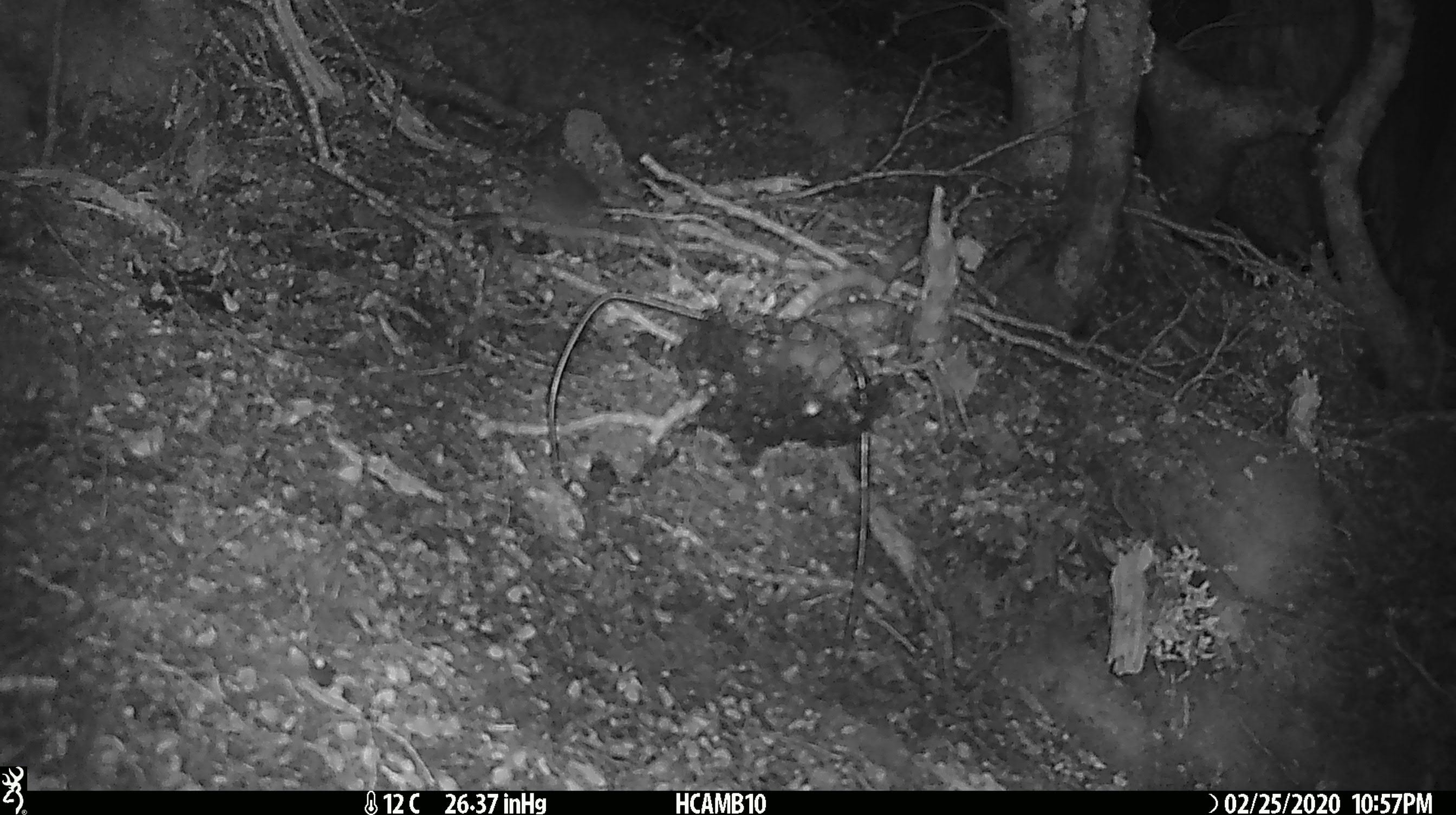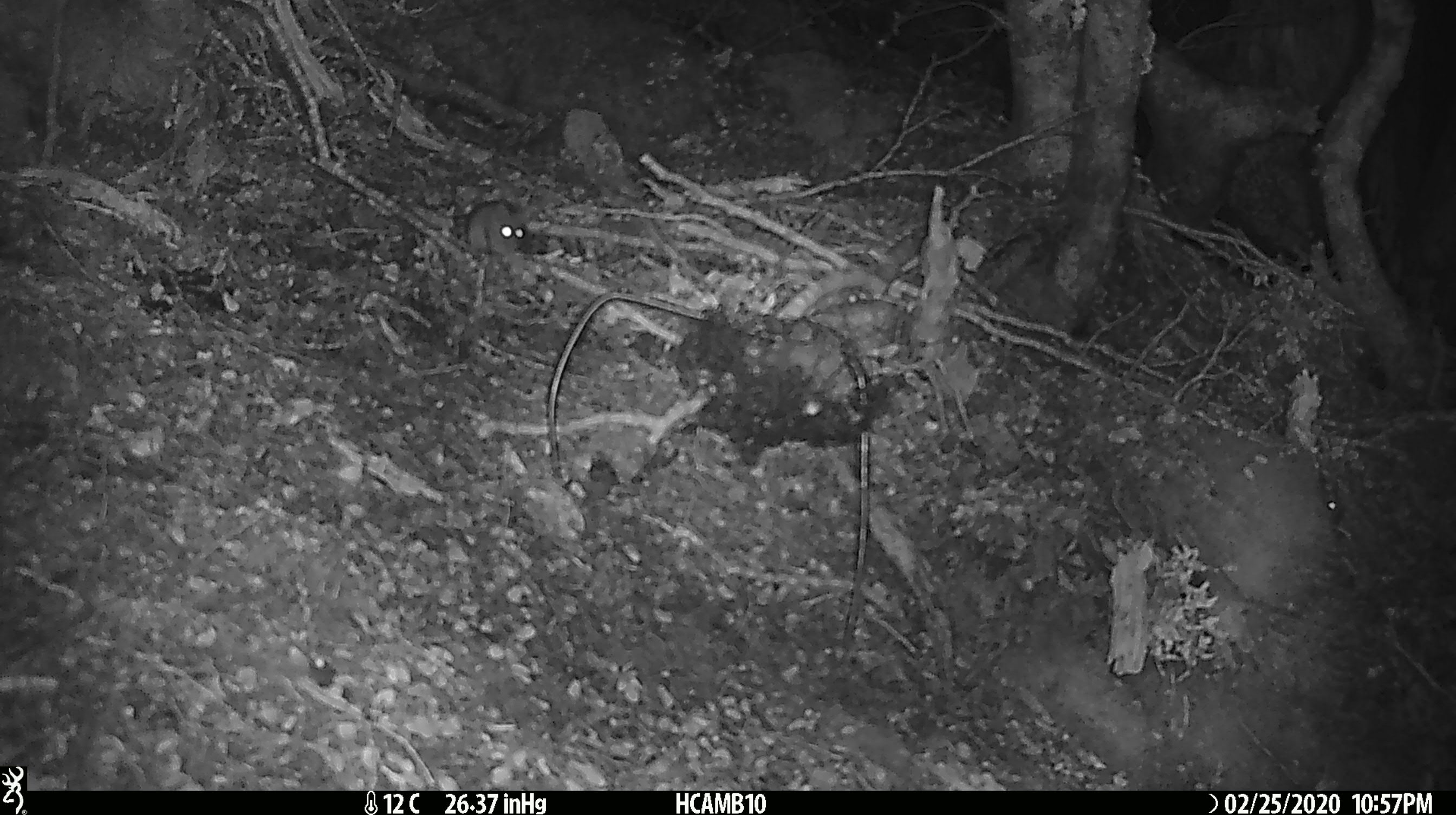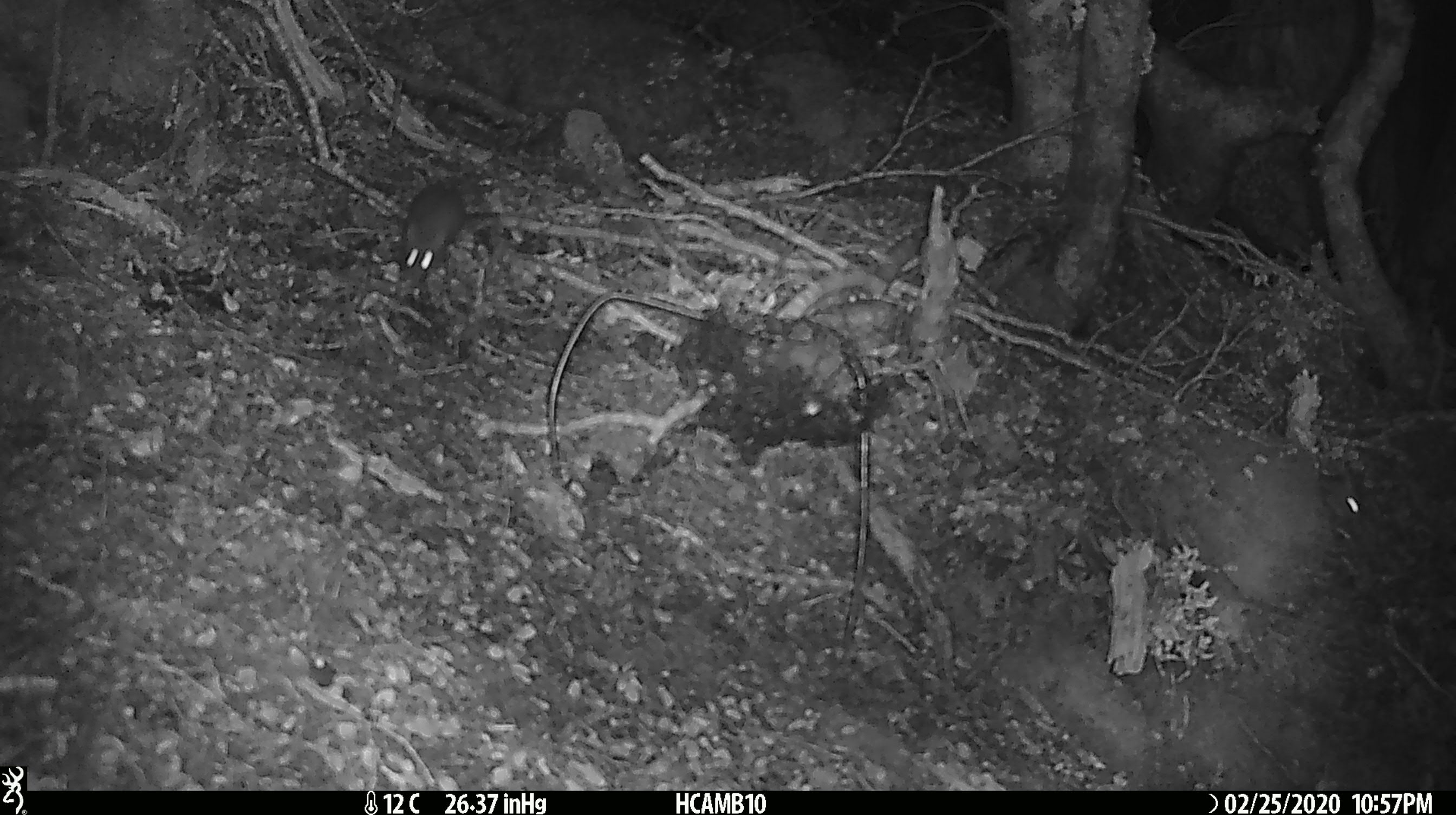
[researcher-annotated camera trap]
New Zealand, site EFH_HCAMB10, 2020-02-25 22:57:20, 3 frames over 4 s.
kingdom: Animalia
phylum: Chordata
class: Mammalia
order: Rodentia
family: Muridae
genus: Mus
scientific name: Mus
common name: mouse